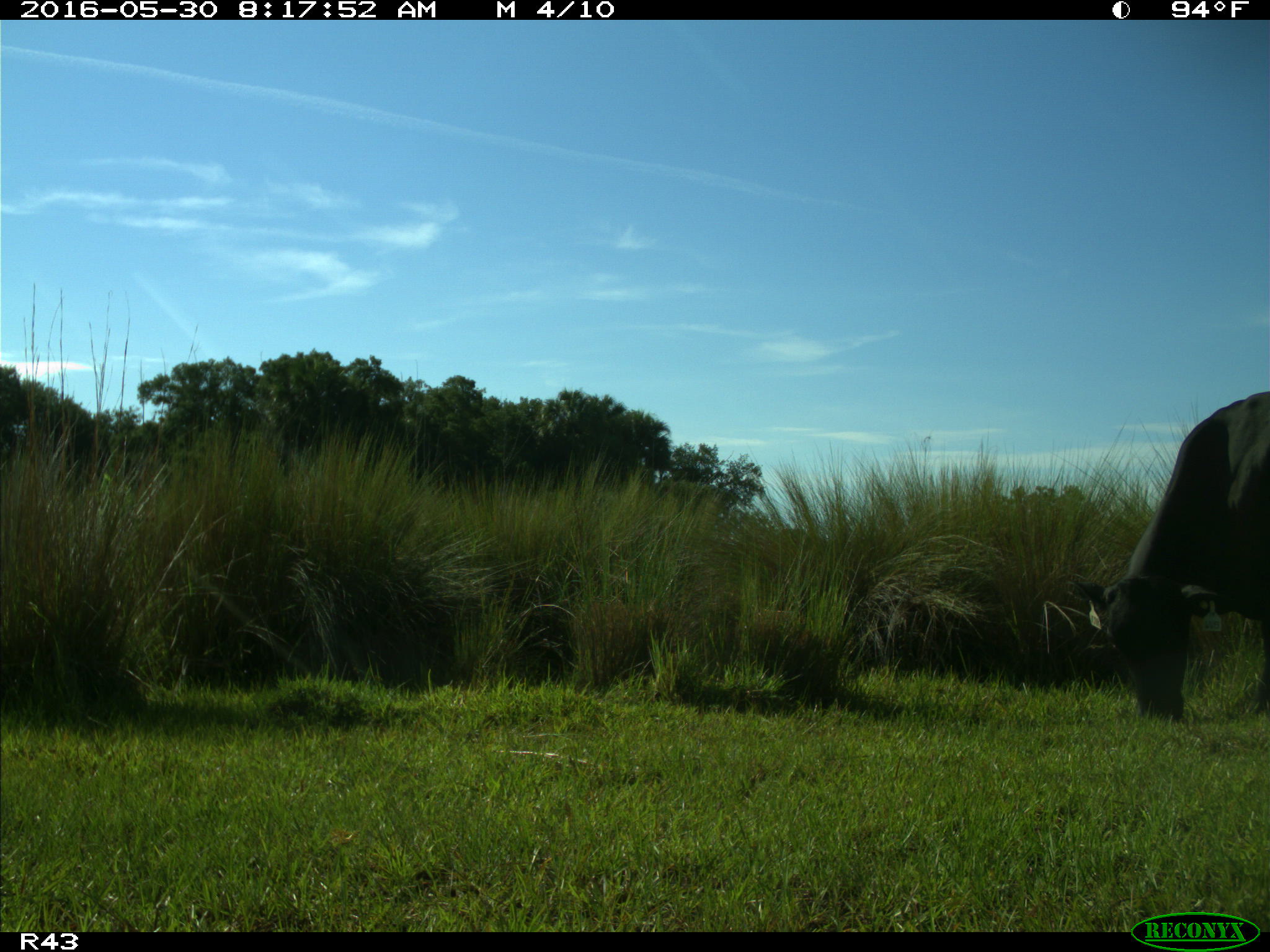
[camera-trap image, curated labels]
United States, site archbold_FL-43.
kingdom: Animalia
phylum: Chordata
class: Mammalia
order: Artiodactyla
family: Bovidae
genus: Bos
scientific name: Bos taurus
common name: domestic cow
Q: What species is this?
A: Bos taurus (domestic cow).